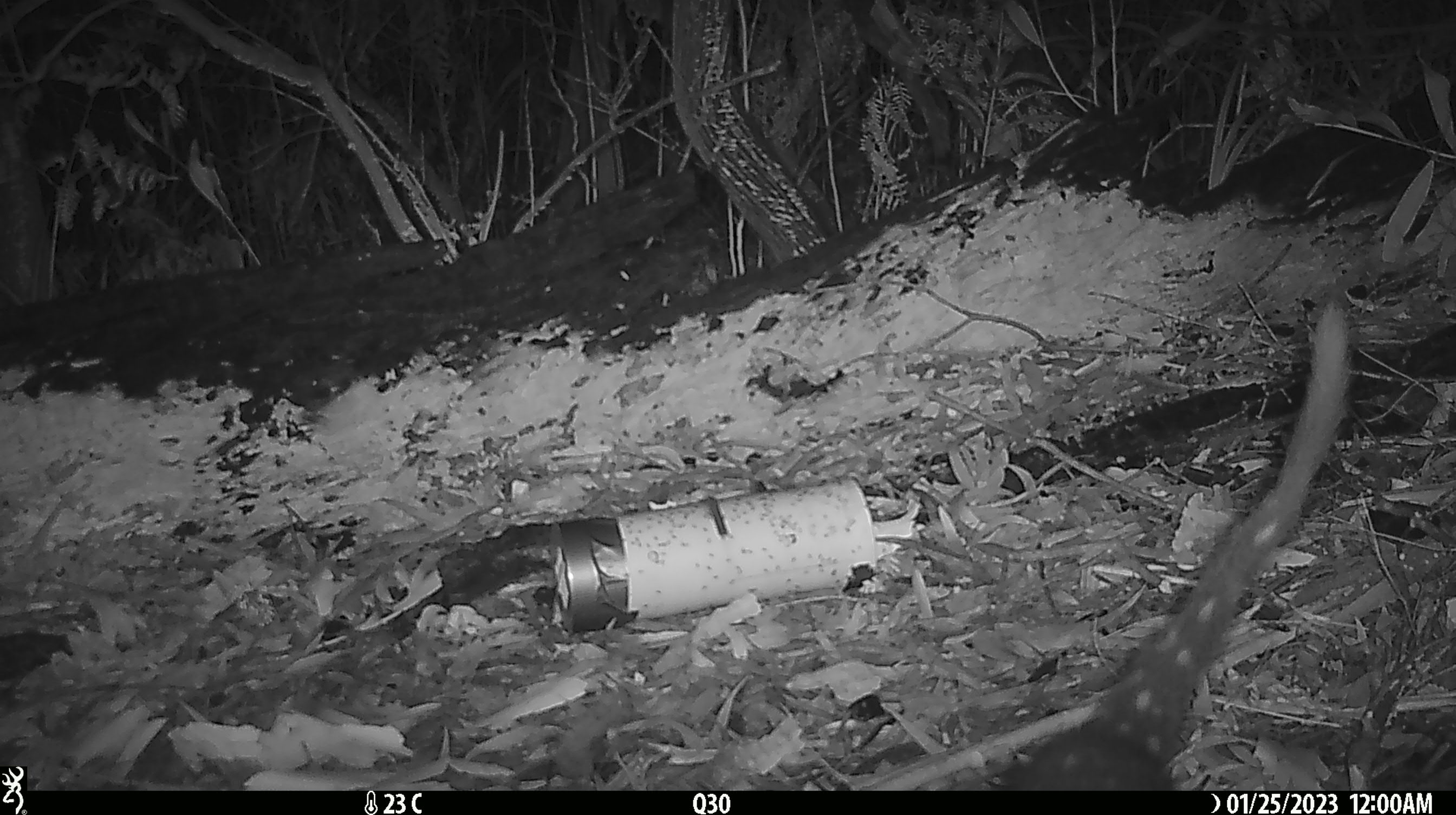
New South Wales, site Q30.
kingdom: Animalia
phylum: Chordata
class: Mammalia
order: Dasyuromorphia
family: Dasyuridae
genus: Dasyurus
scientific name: Dasyurus maculatus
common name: spotted-tailed quoll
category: quoll